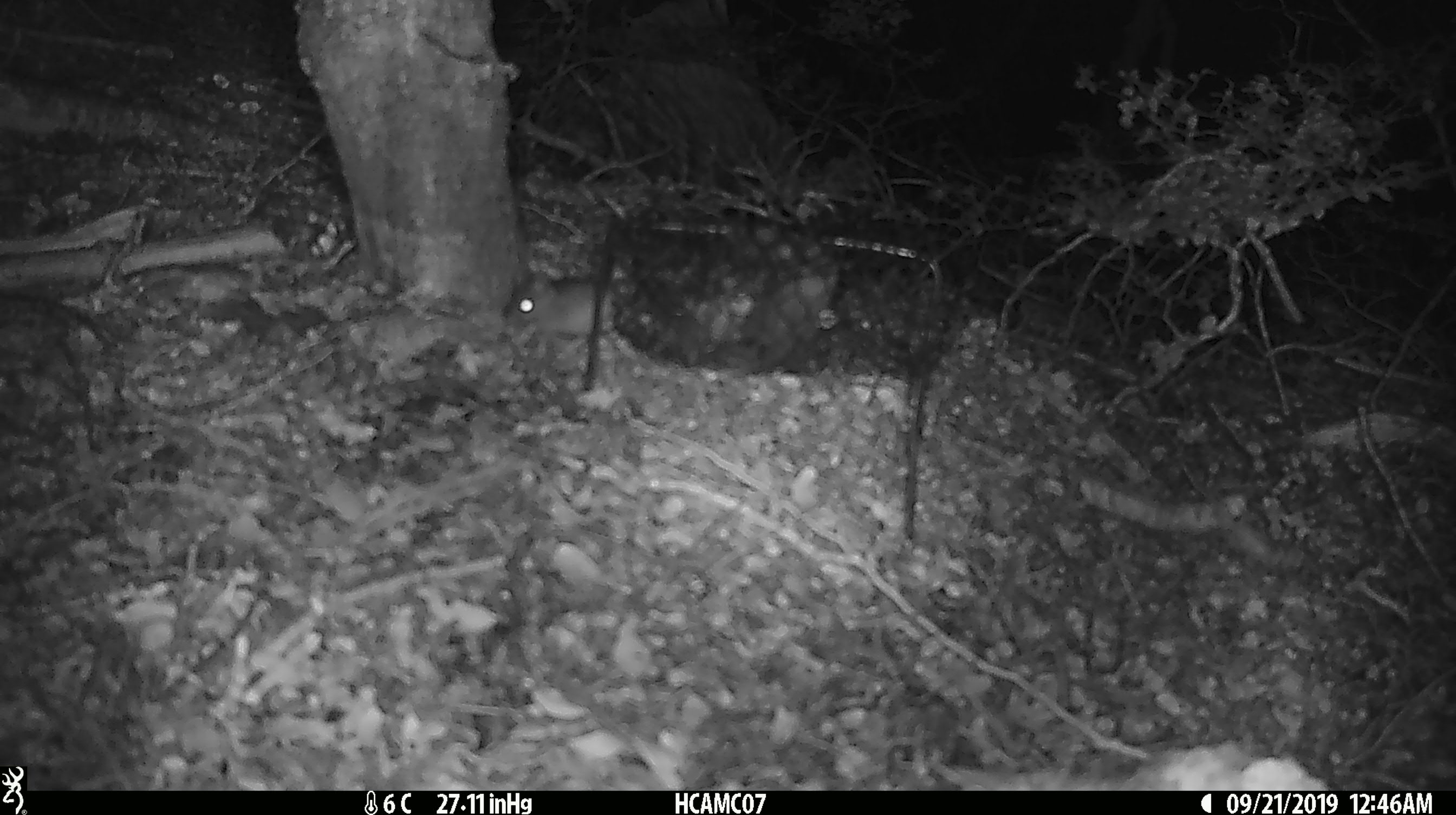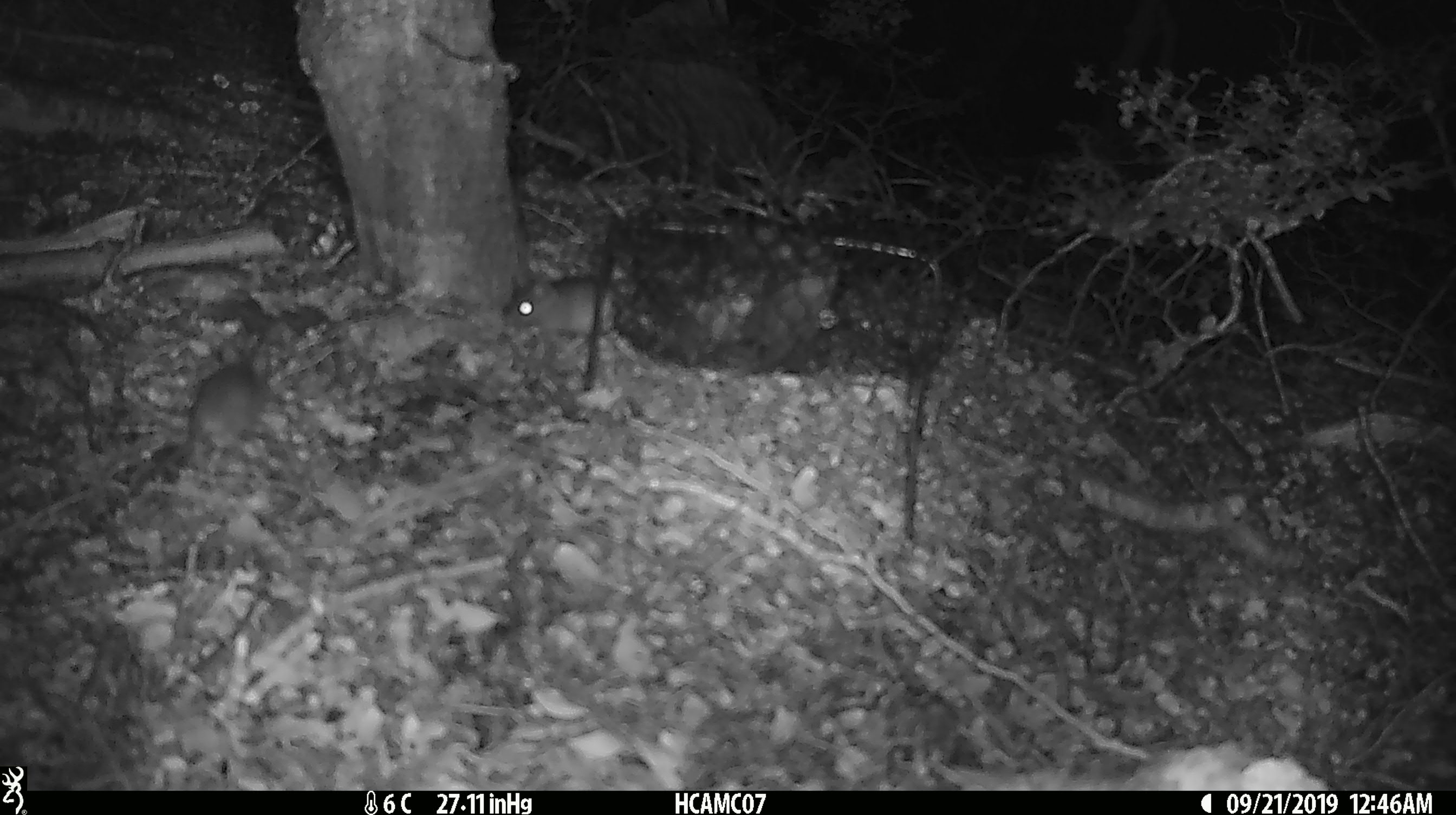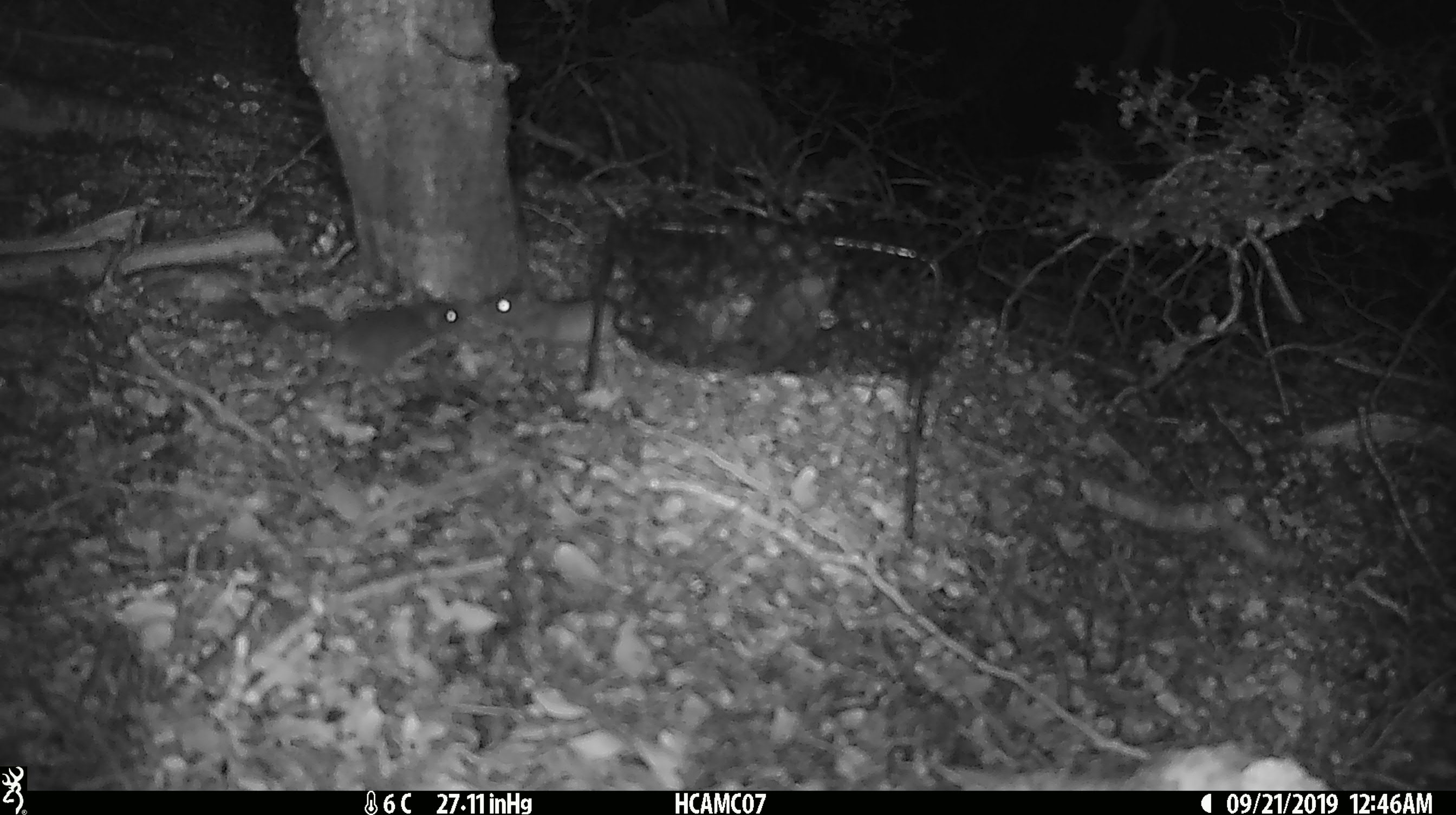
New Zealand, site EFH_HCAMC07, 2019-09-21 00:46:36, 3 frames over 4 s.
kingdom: Animalia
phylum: Chordata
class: Mammalia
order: Rodentia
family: Muridae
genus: Mus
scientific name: Mus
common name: mouse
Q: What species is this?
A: Mouse (Mus).